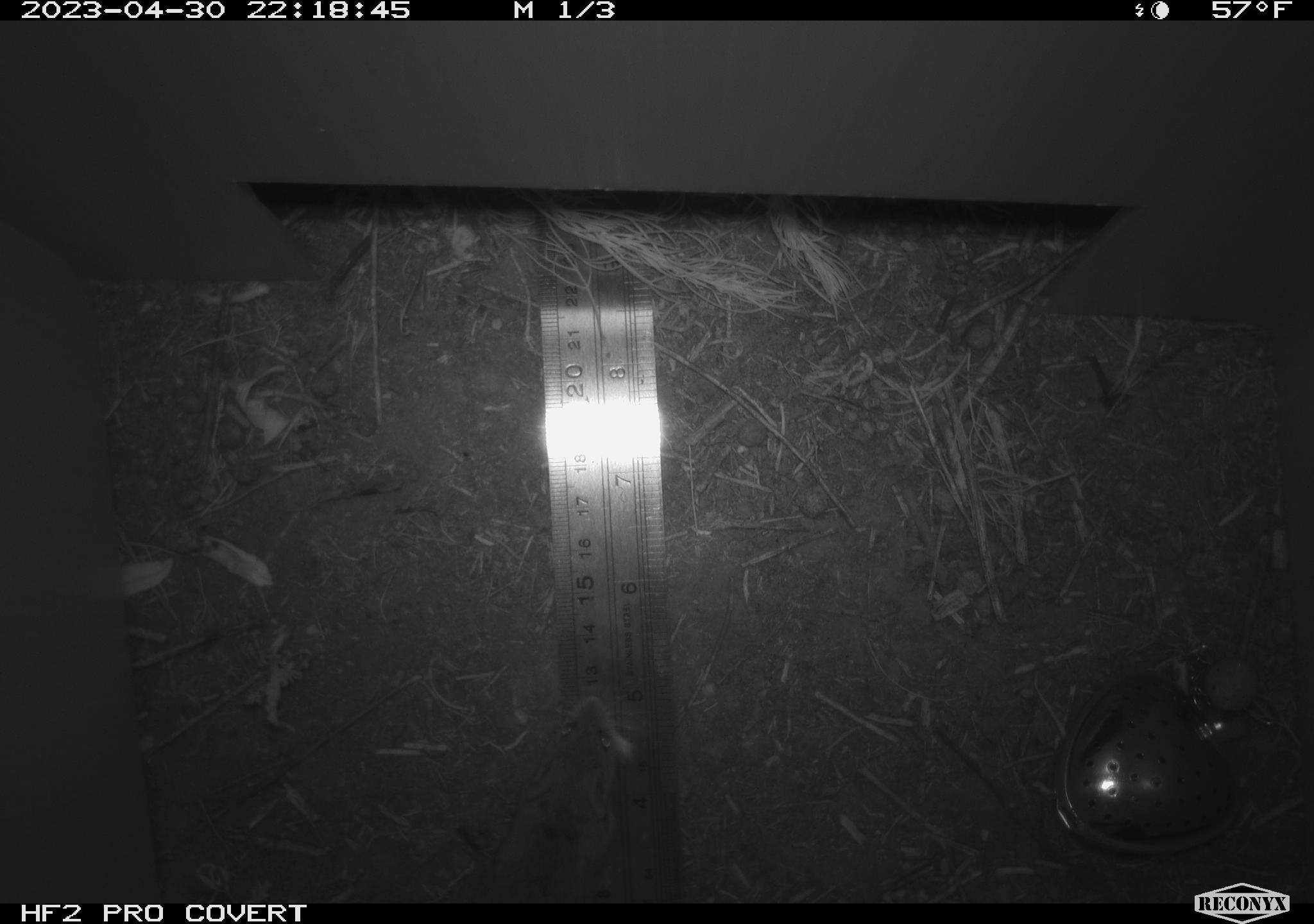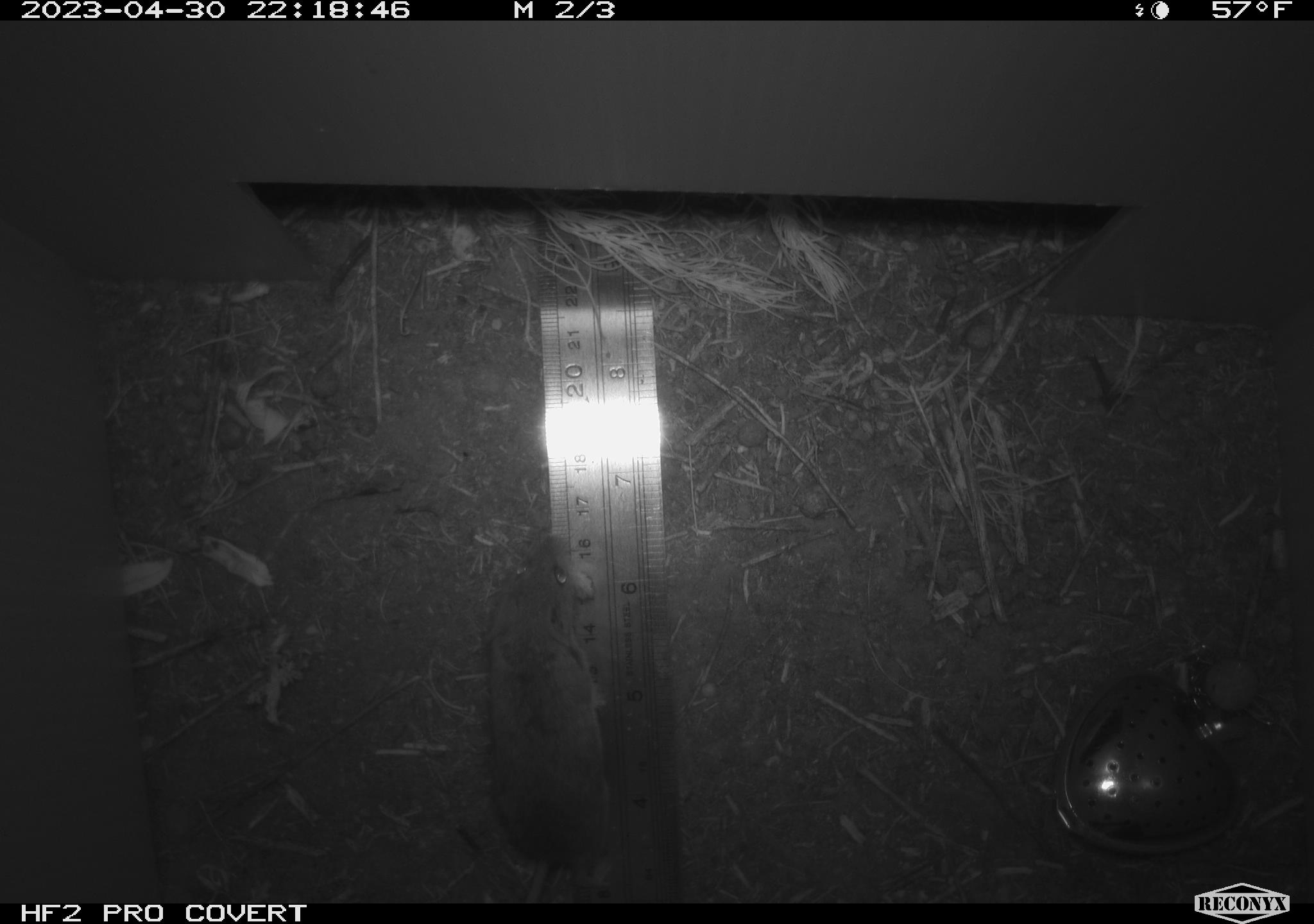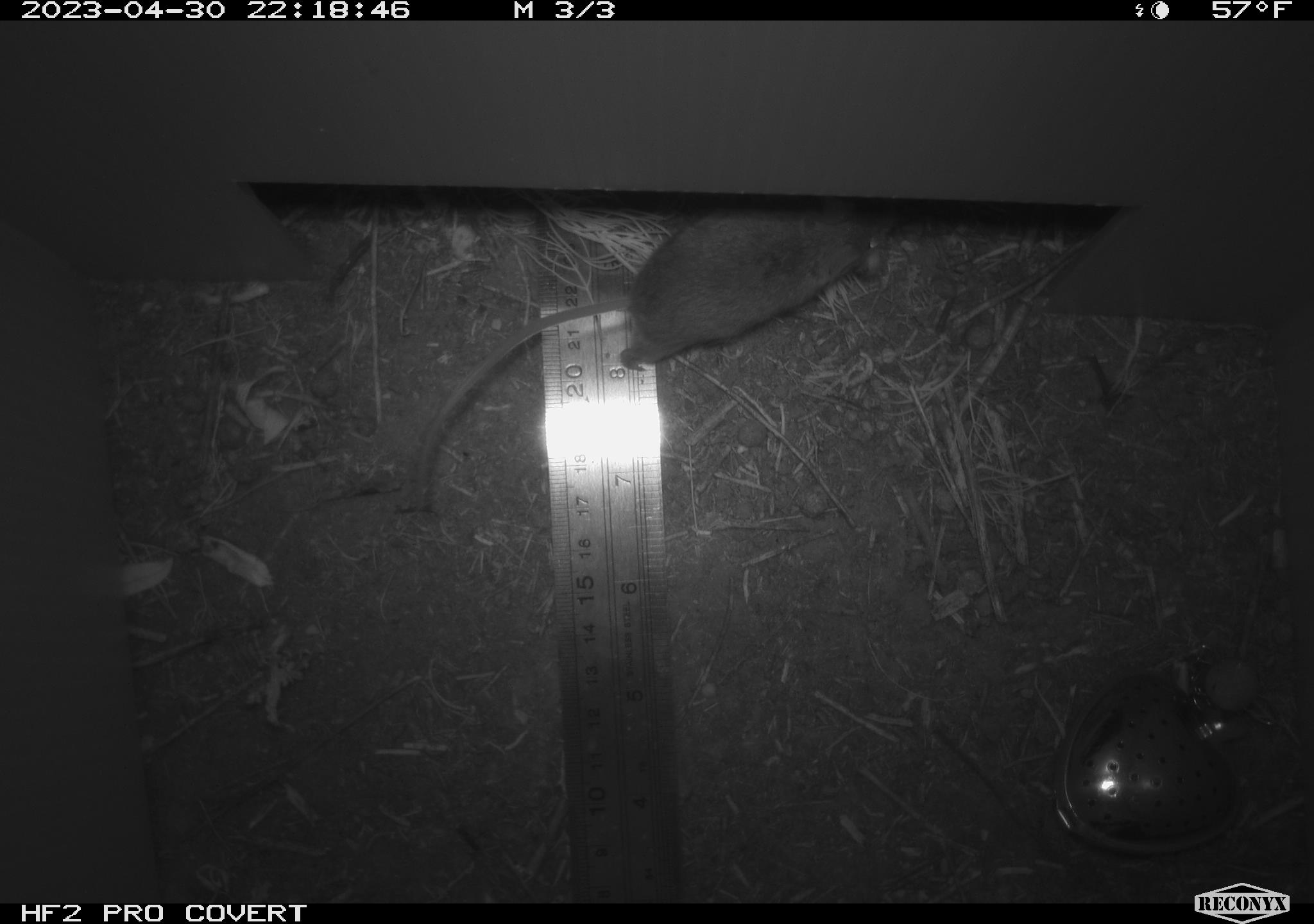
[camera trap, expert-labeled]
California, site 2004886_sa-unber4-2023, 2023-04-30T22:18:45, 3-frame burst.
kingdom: Animalia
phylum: Chordata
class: Mammalia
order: Rodentia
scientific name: Rodentia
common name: mouse species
Mouse species (Rodentia).